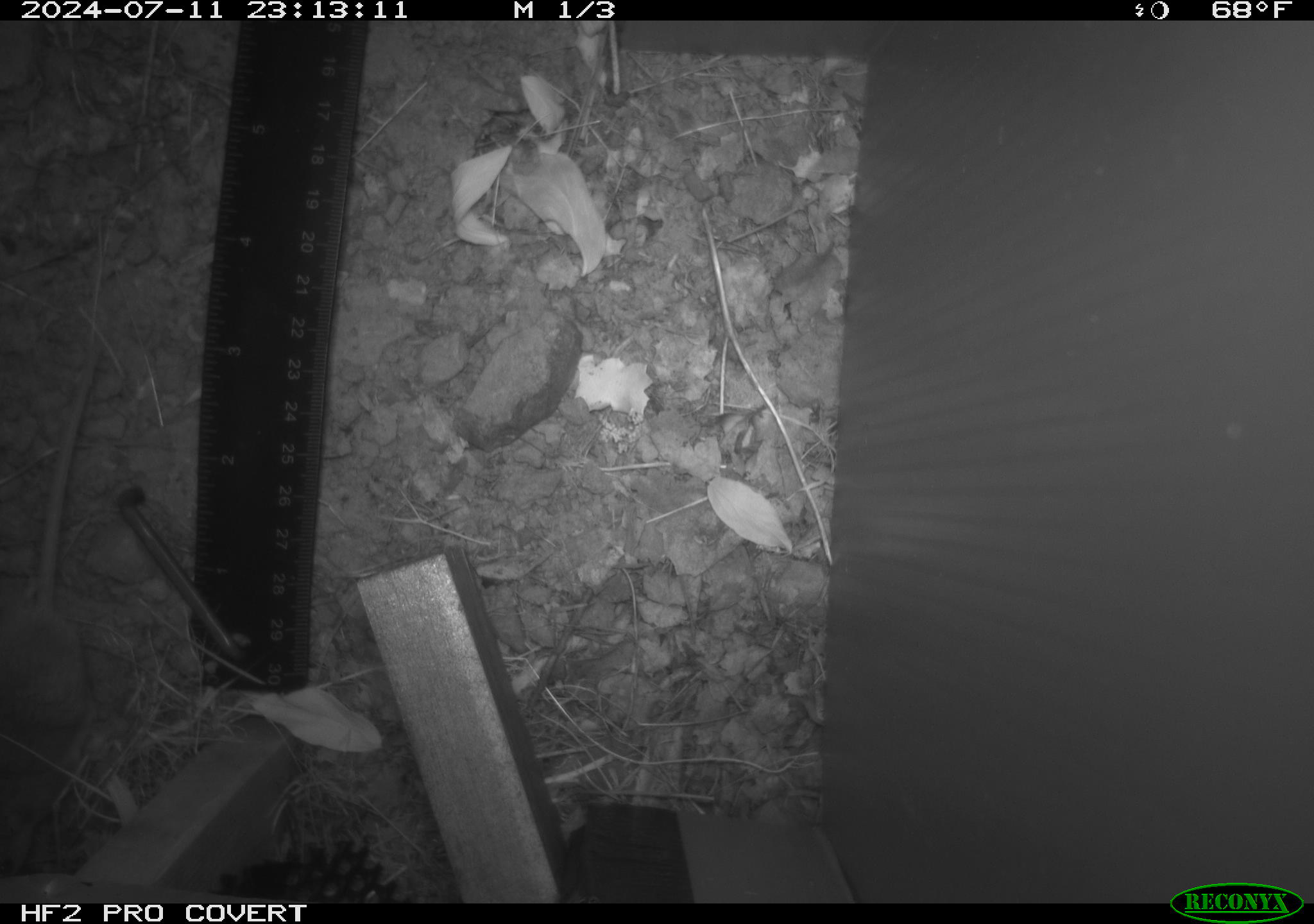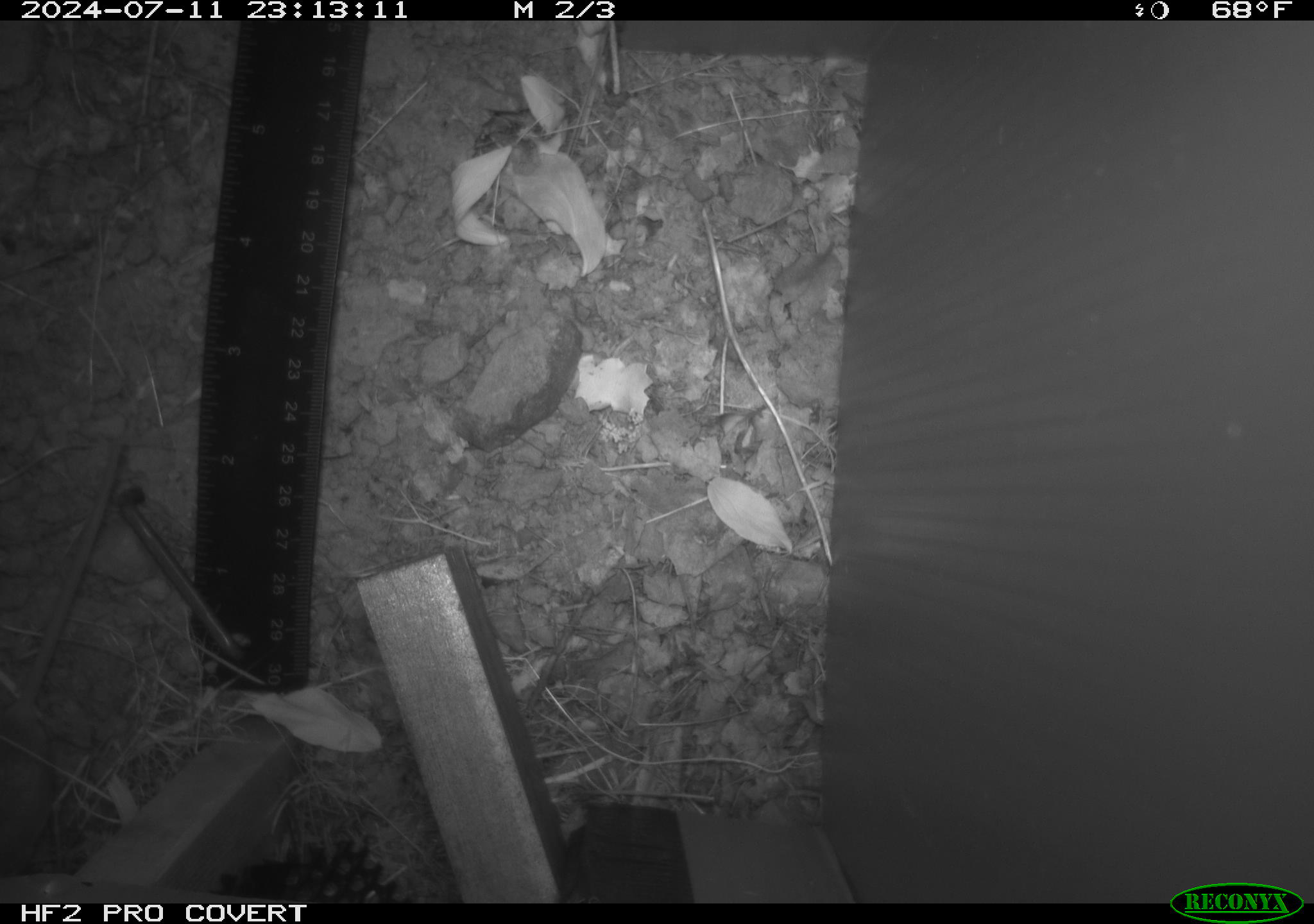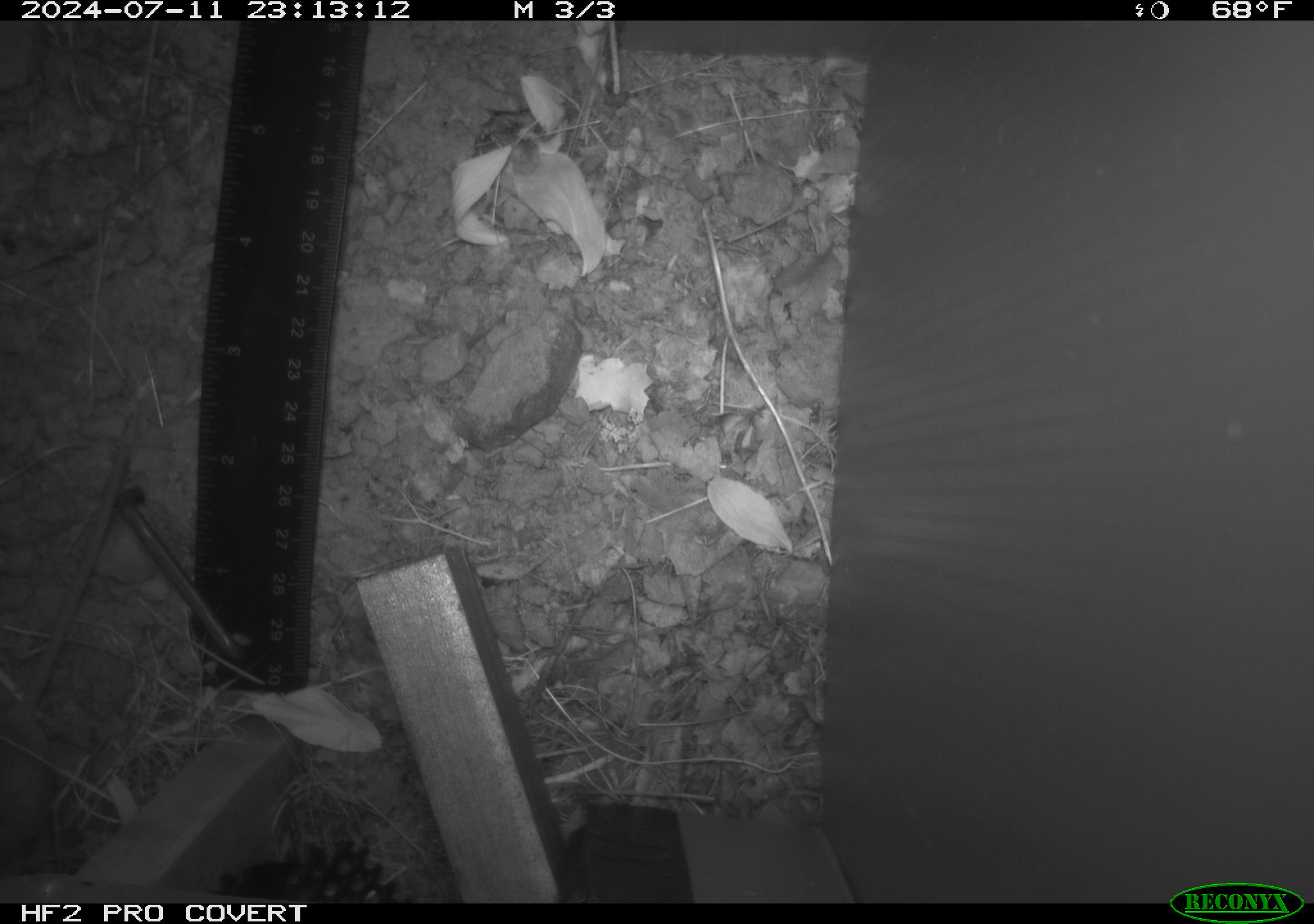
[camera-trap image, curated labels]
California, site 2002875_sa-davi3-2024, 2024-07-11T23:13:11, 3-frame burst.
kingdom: Animalia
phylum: Chordata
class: Mammalia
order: Rodentia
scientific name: Rodentia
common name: rodent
Rodent (Rodentia).